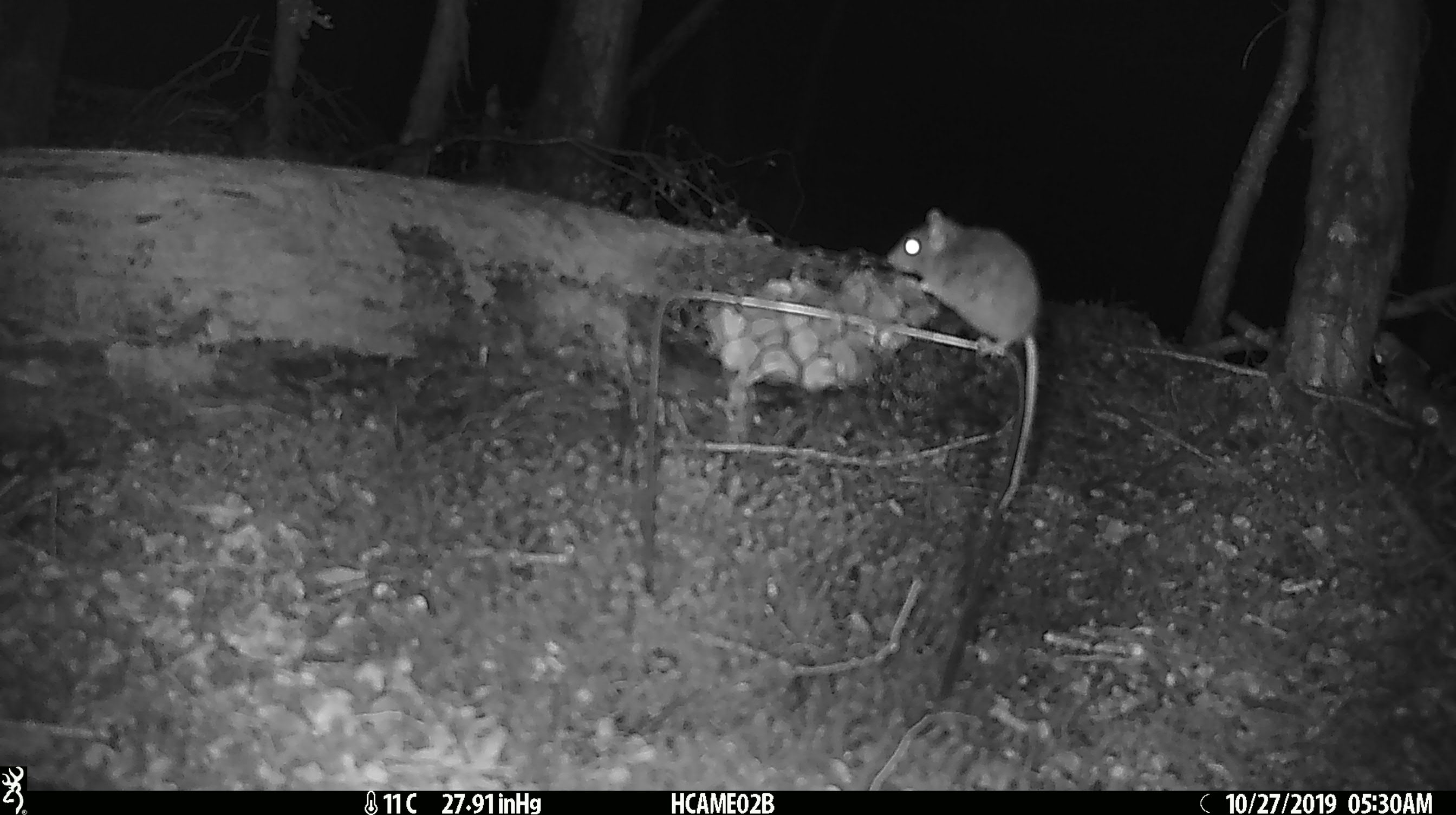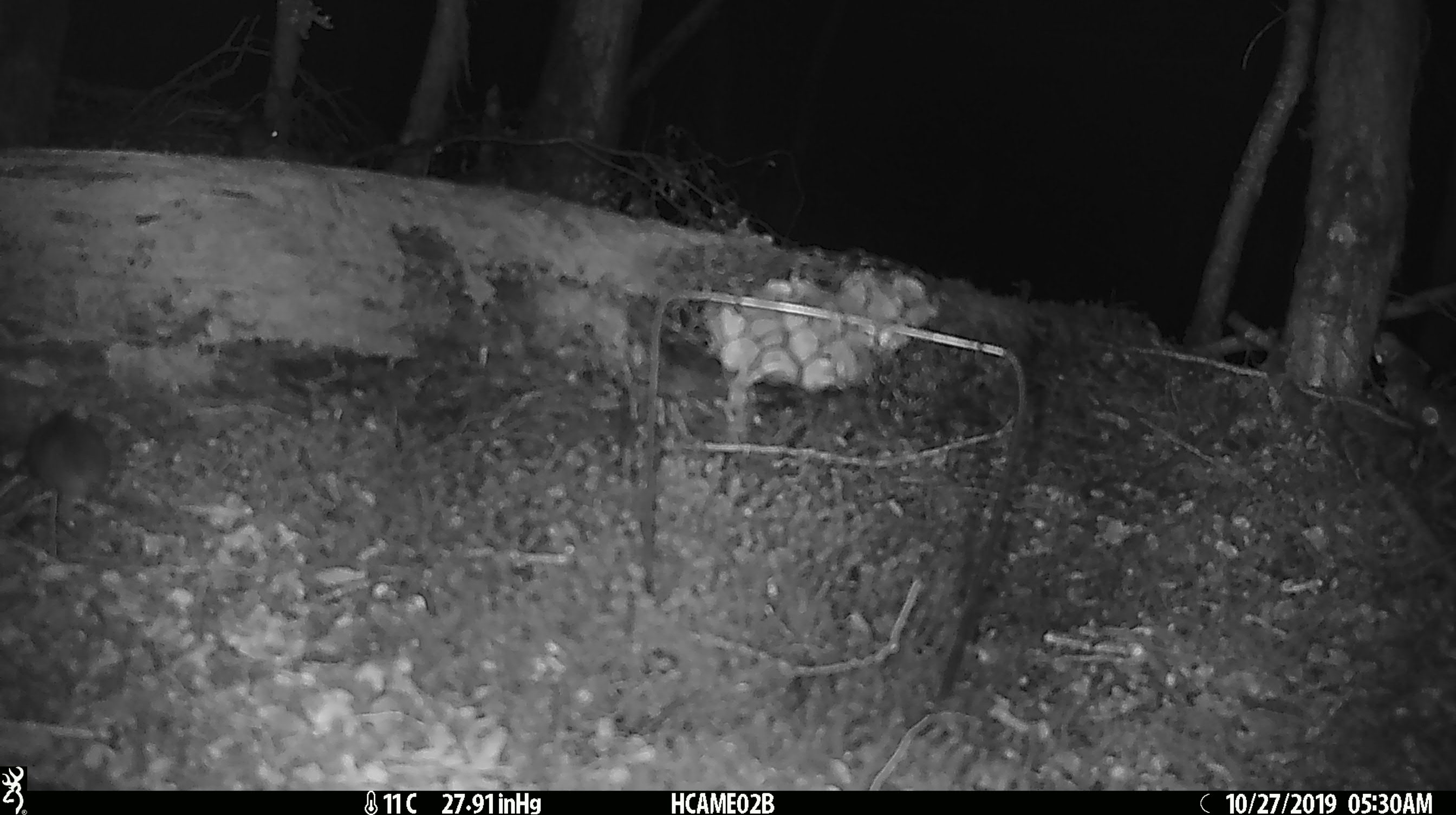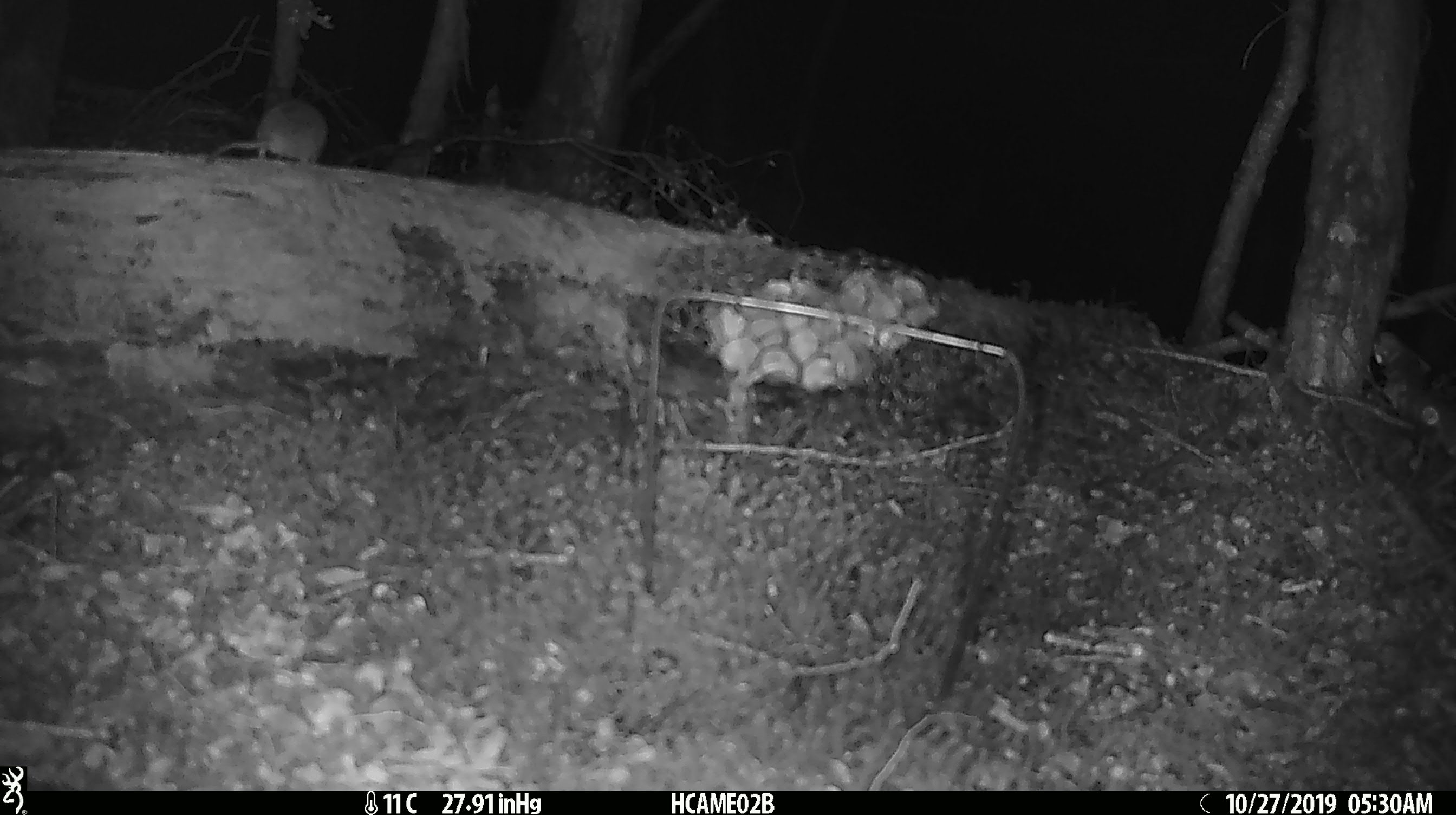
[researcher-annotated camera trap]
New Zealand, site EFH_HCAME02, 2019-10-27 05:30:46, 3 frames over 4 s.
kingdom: Animalia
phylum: Chordata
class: Mammalia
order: Rodentia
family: Muridae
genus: Mus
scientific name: Mus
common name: mouse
Mouse (Mus).